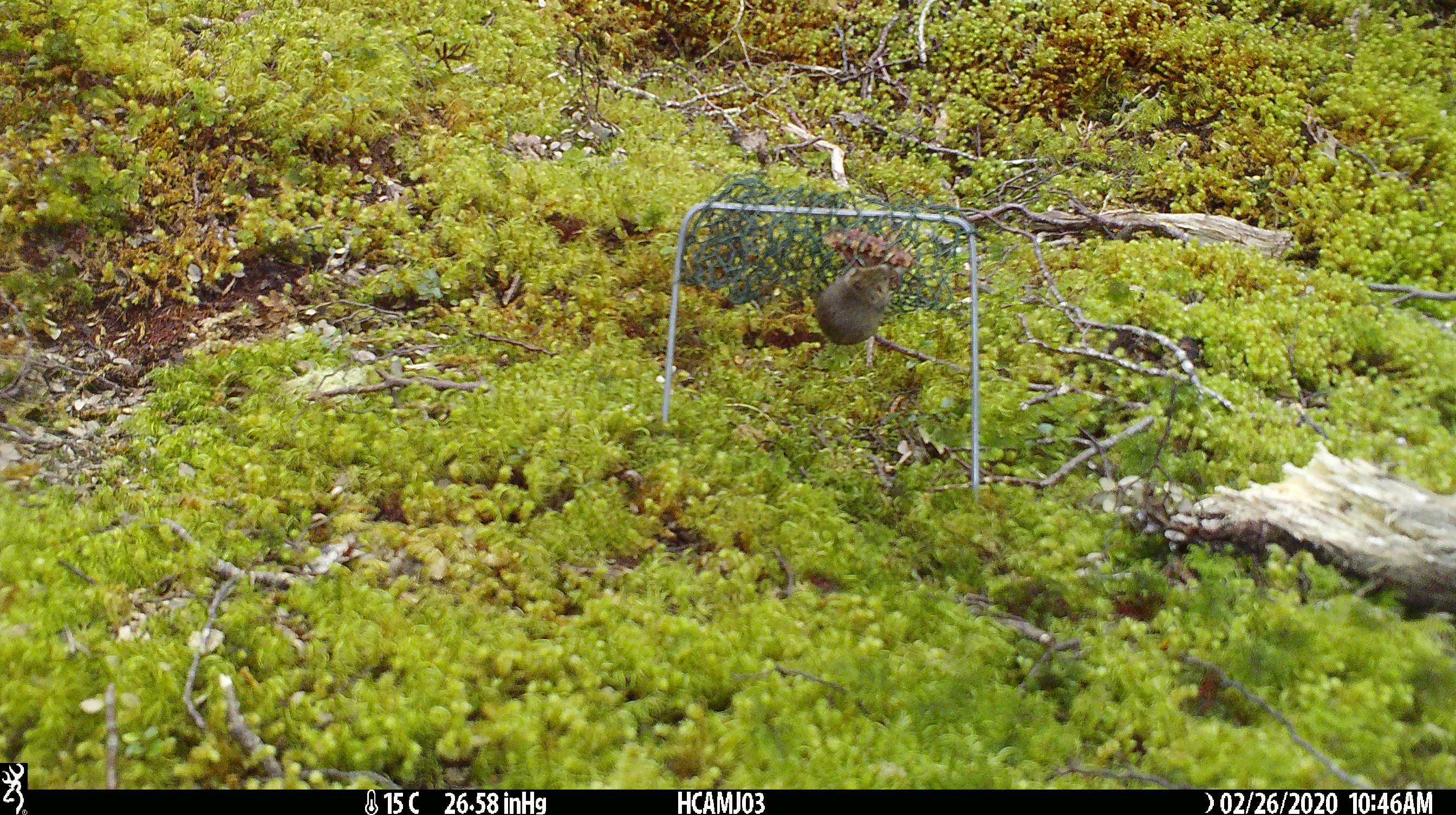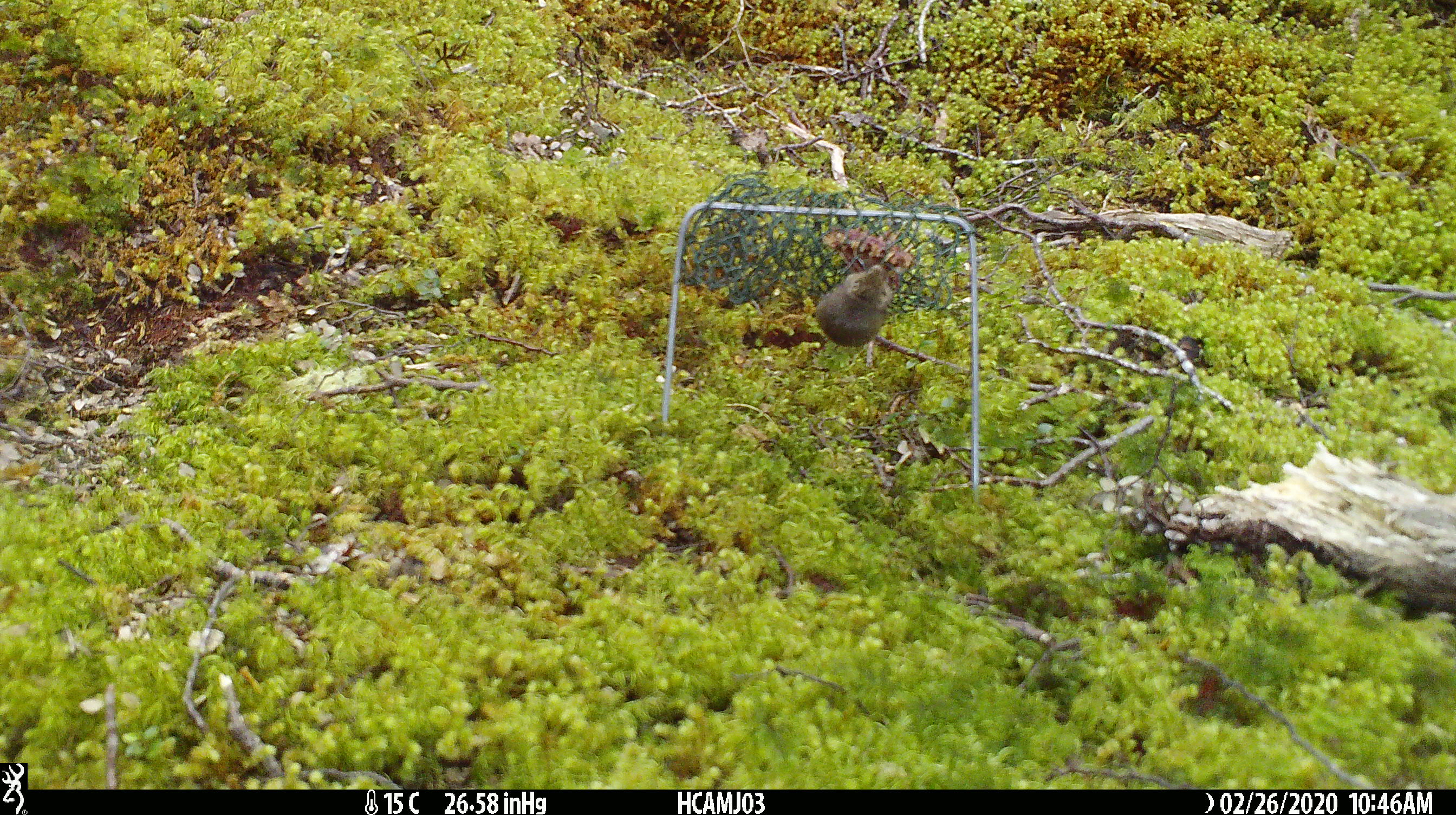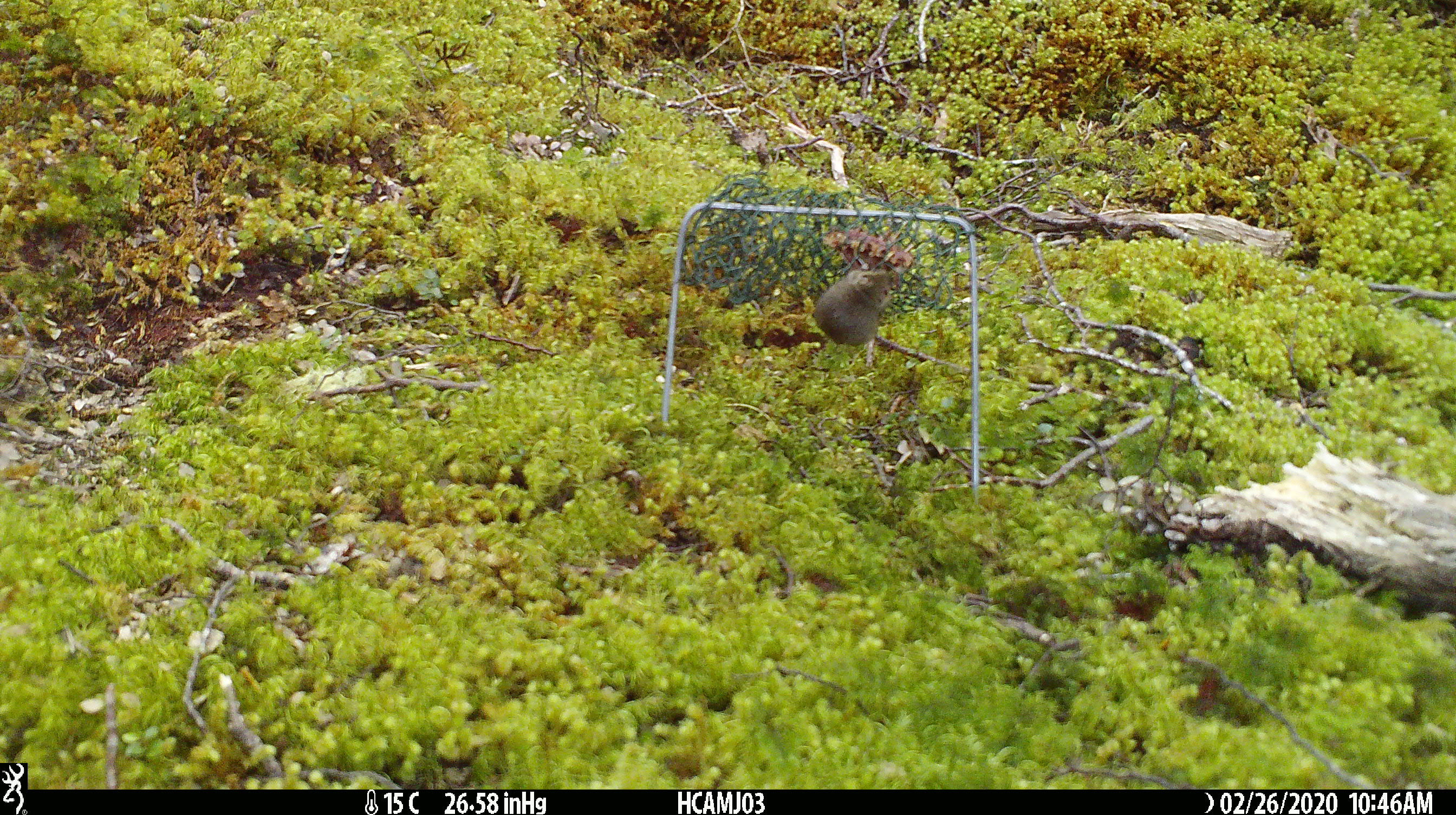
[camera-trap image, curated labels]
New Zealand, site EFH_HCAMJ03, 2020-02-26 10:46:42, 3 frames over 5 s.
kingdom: Animalia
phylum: Chordata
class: Mammalia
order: Rodentia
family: Muridae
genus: Mus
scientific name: Mus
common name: mouse